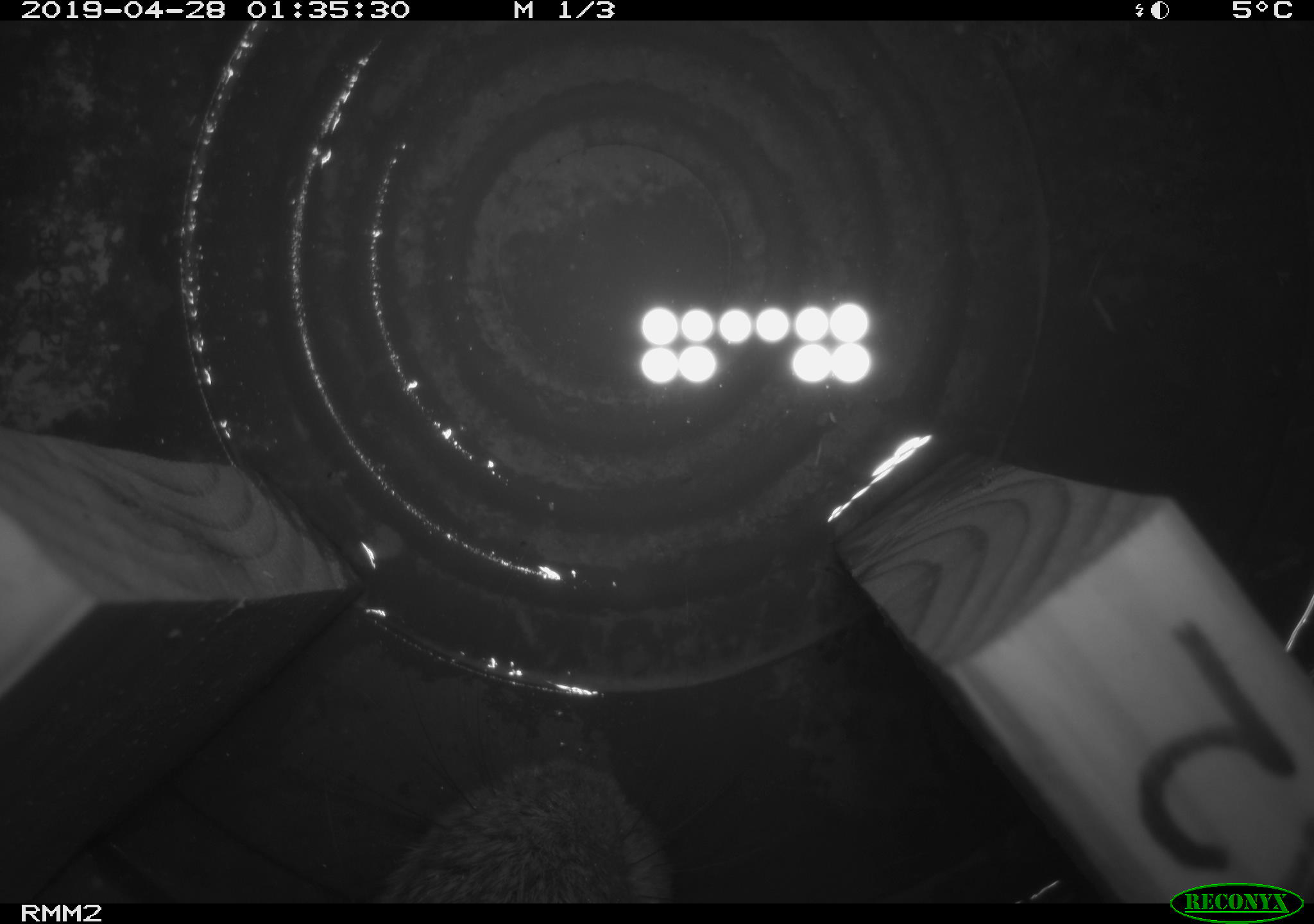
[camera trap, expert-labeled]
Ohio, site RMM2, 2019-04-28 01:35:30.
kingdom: Animalia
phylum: Chordata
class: Mammalia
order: Lagomorpha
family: Leporidae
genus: Sylvilagus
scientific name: Sylvilagus floridanus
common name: eastern cottontail